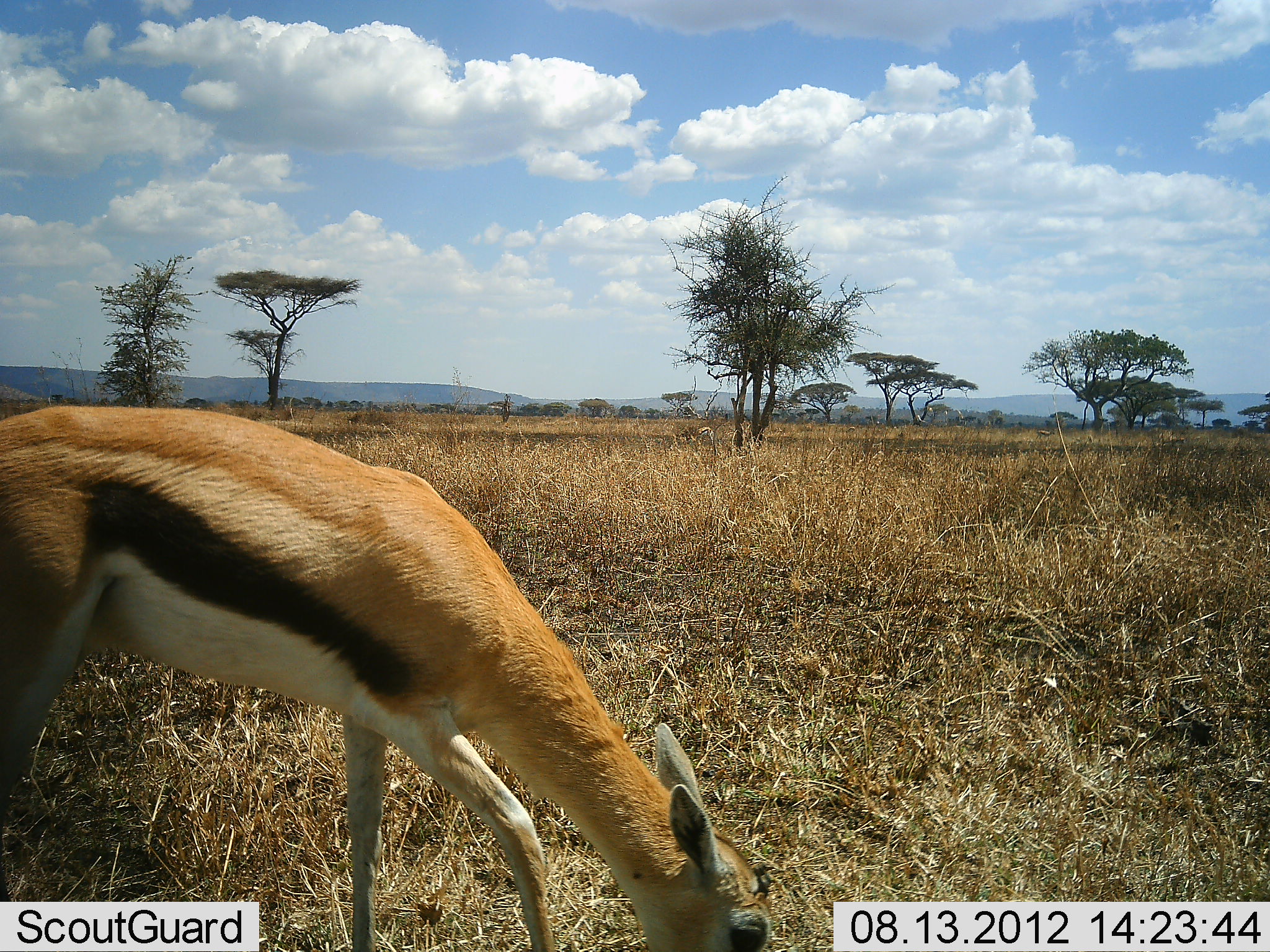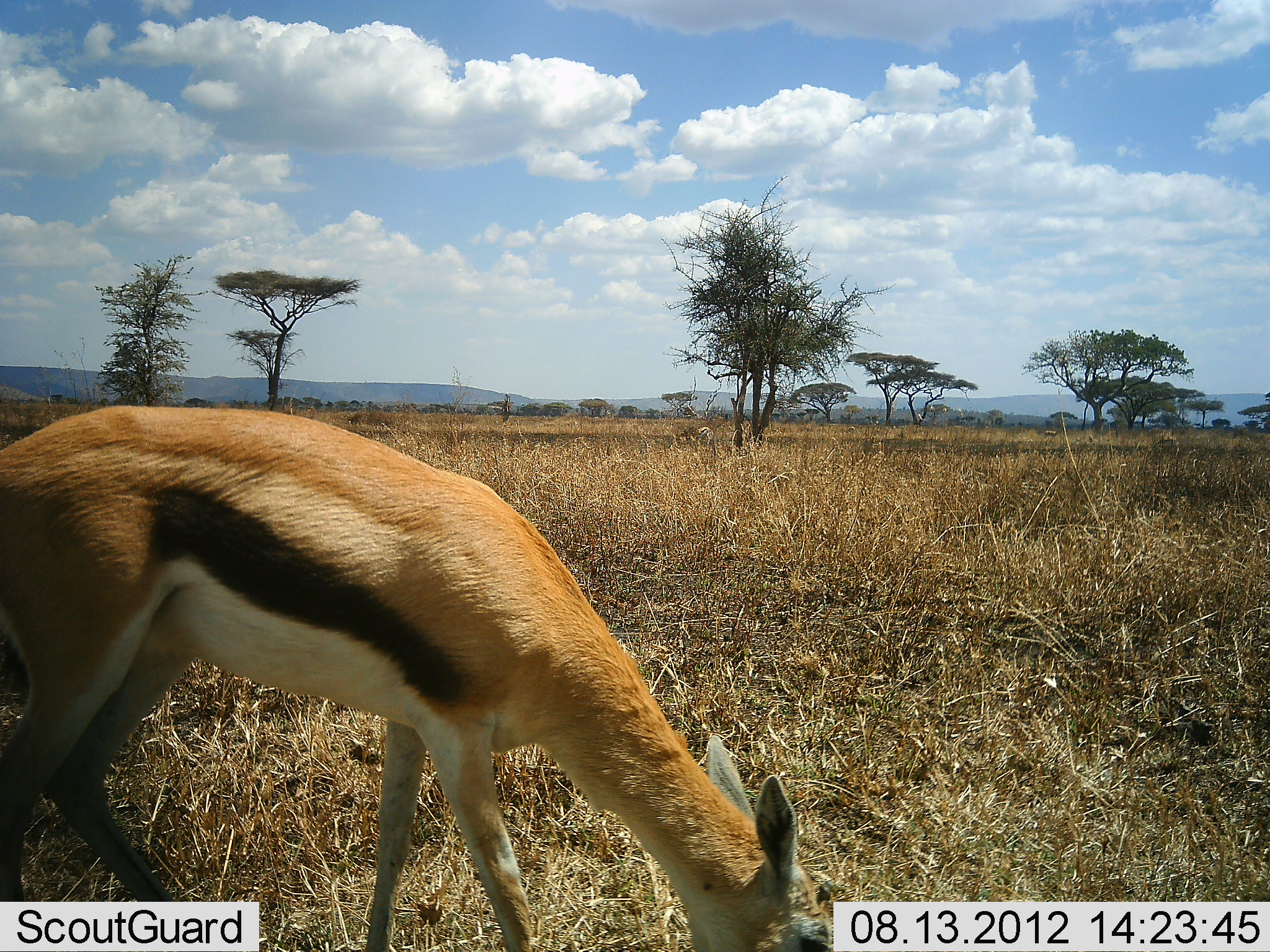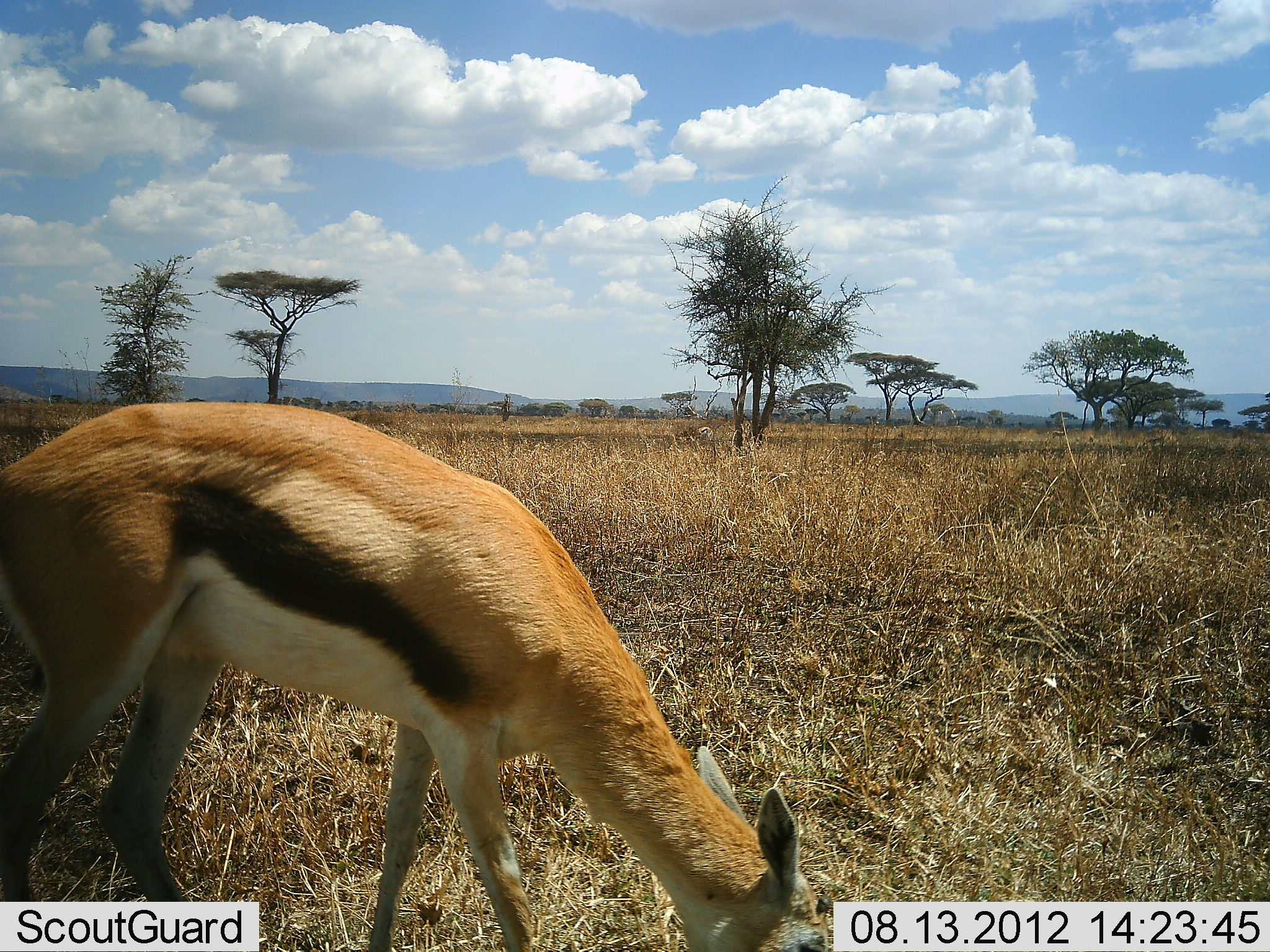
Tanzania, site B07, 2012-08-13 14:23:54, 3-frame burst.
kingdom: Animalia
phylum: Chordata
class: Mammalia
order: Artiodactyla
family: Bovidae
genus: Eudorcas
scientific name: Eudorcas thomsonii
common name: thomson's gazelle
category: gazellethomsons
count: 1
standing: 40%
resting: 0%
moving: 20%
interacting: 0%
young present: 10%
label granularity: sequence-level